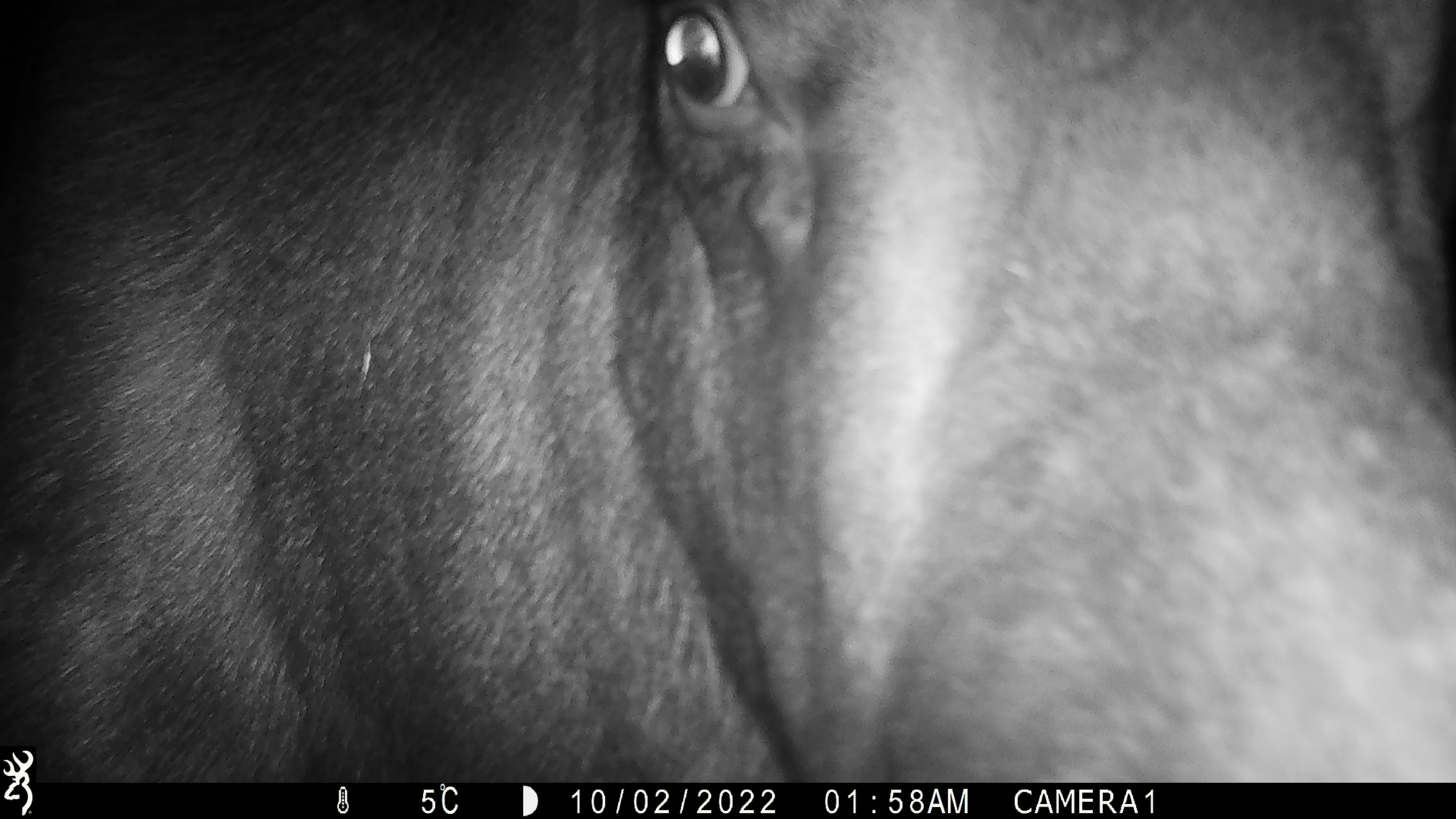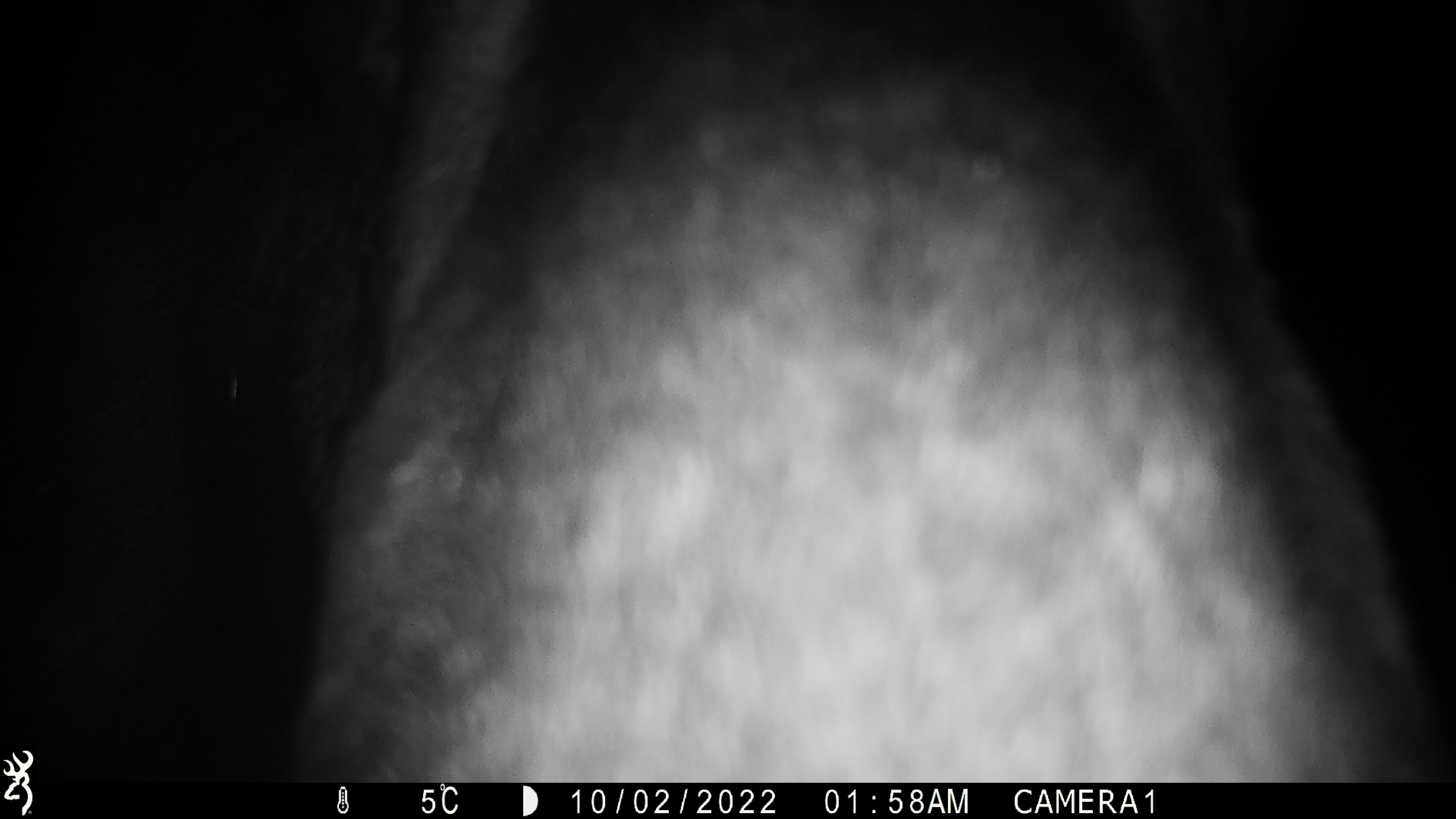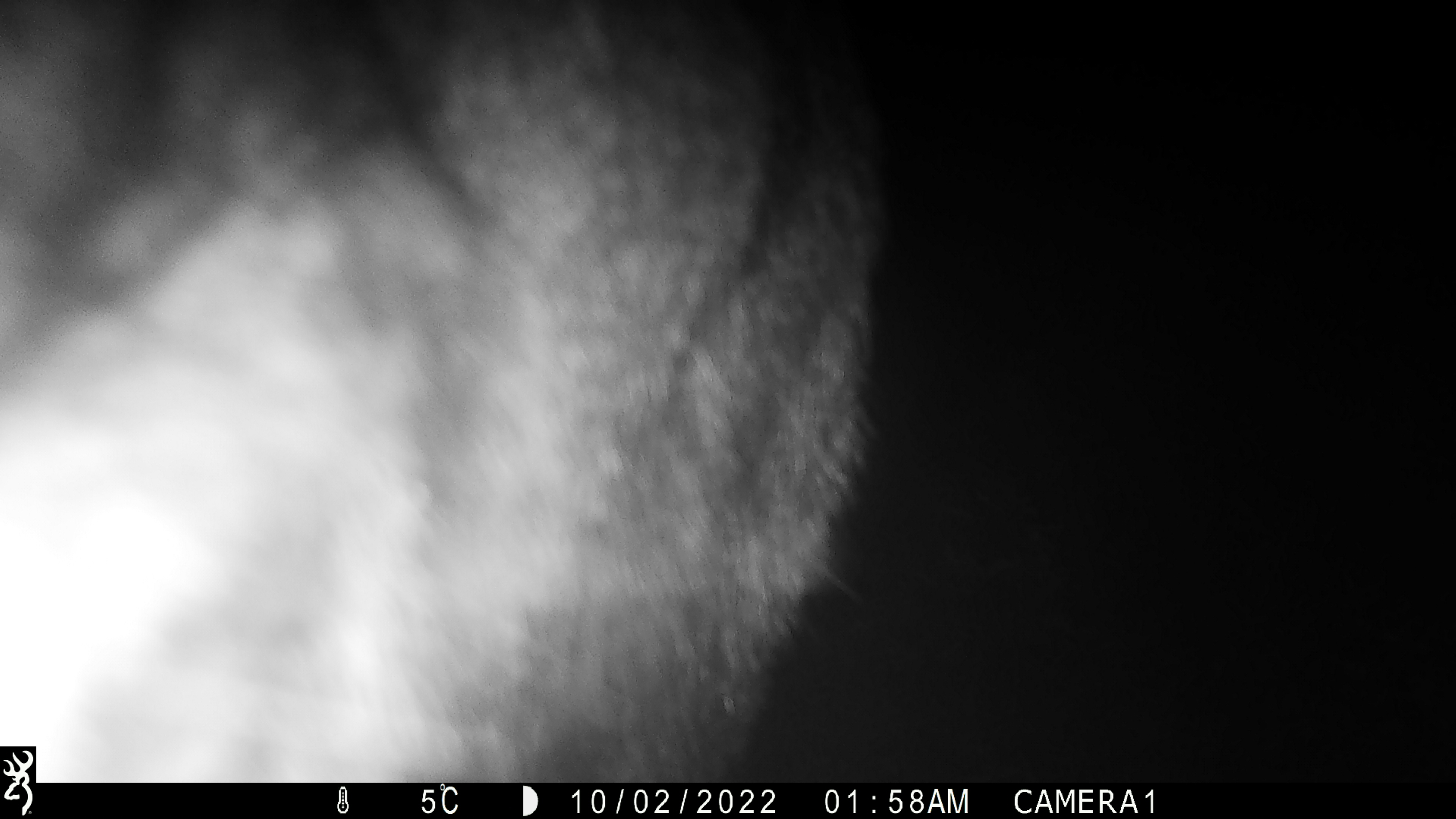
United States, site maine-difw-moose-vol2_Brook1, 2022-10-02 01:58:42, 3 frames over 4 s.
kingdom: Animalia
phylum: Chordata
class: Mammalia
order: Artiodactyla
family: Cervidae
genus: Alces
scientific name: Alces alces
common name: moose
Moose (Alces alces).